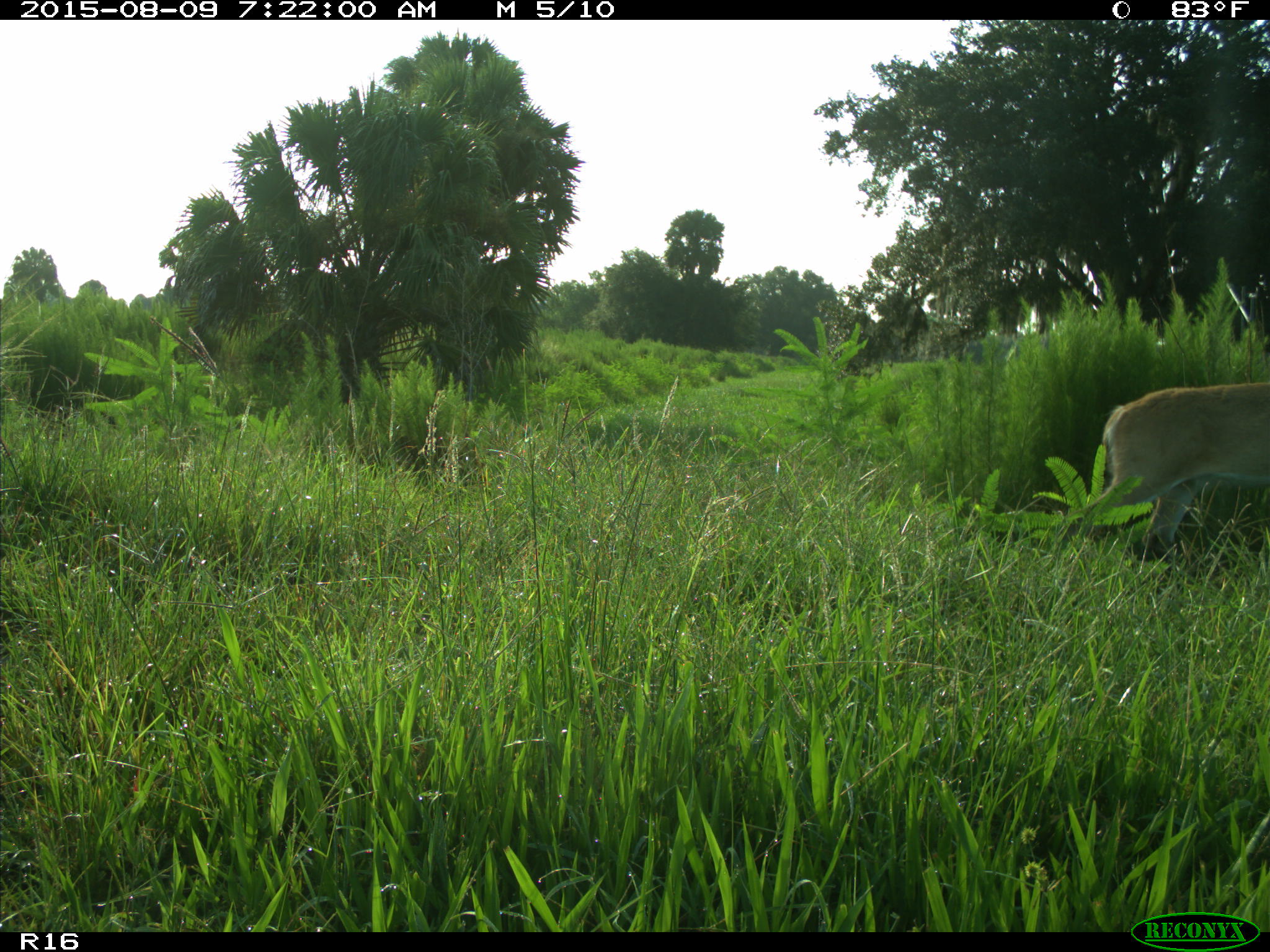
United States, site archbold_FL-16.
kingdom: Animalia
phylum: Chordata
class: Mammalia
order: Artiodactyla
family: Cervidae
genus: Odocoileus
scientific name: Odocoileus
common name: deer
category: unidentified deer